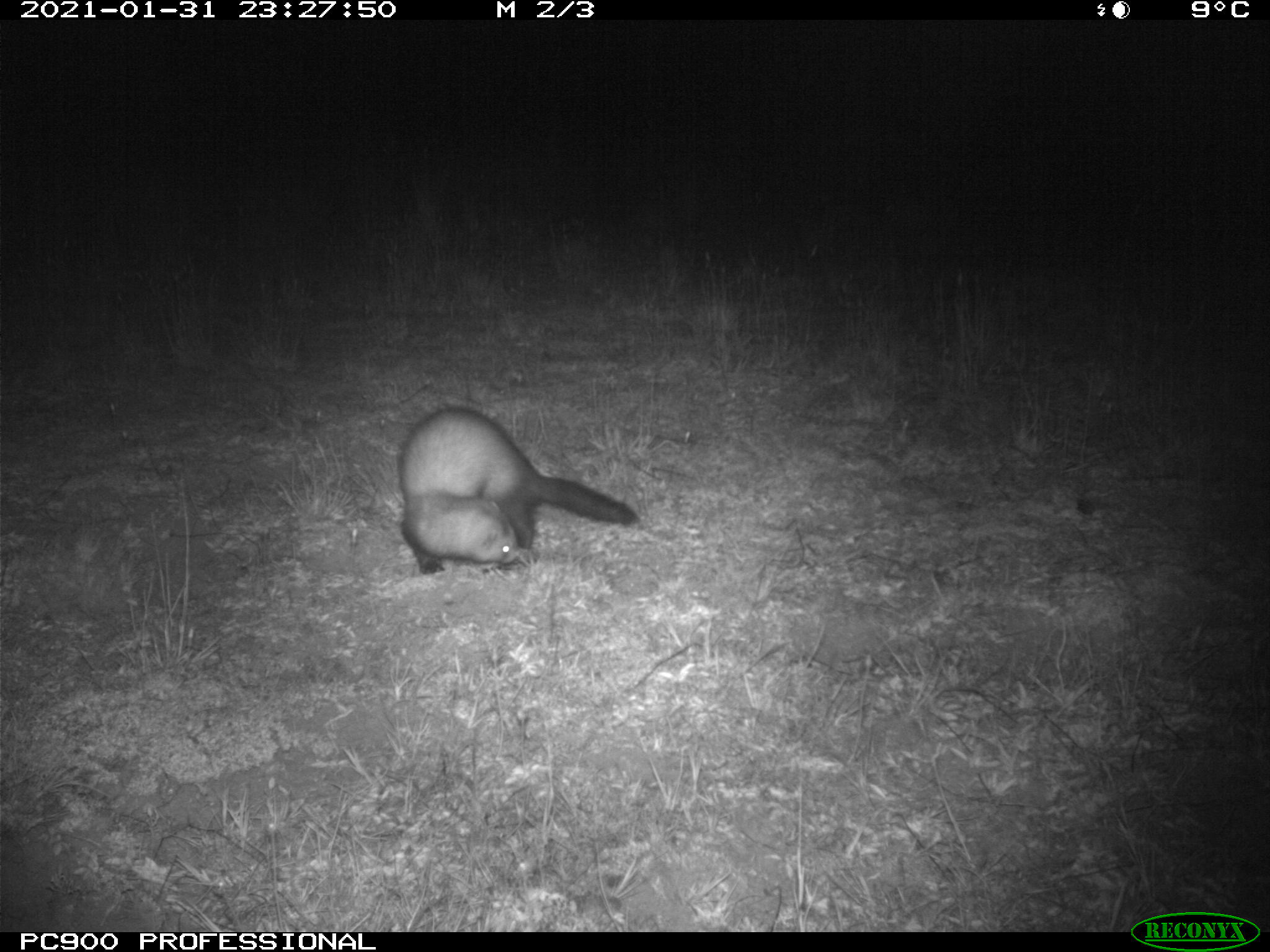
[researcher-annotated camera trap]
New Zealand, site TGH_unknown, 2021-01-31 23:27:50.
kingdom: Animalia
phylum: Chordata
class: Mammalia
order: Carnivora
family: Mustelidae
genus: Mustela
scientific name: Mustela furo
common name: ferret